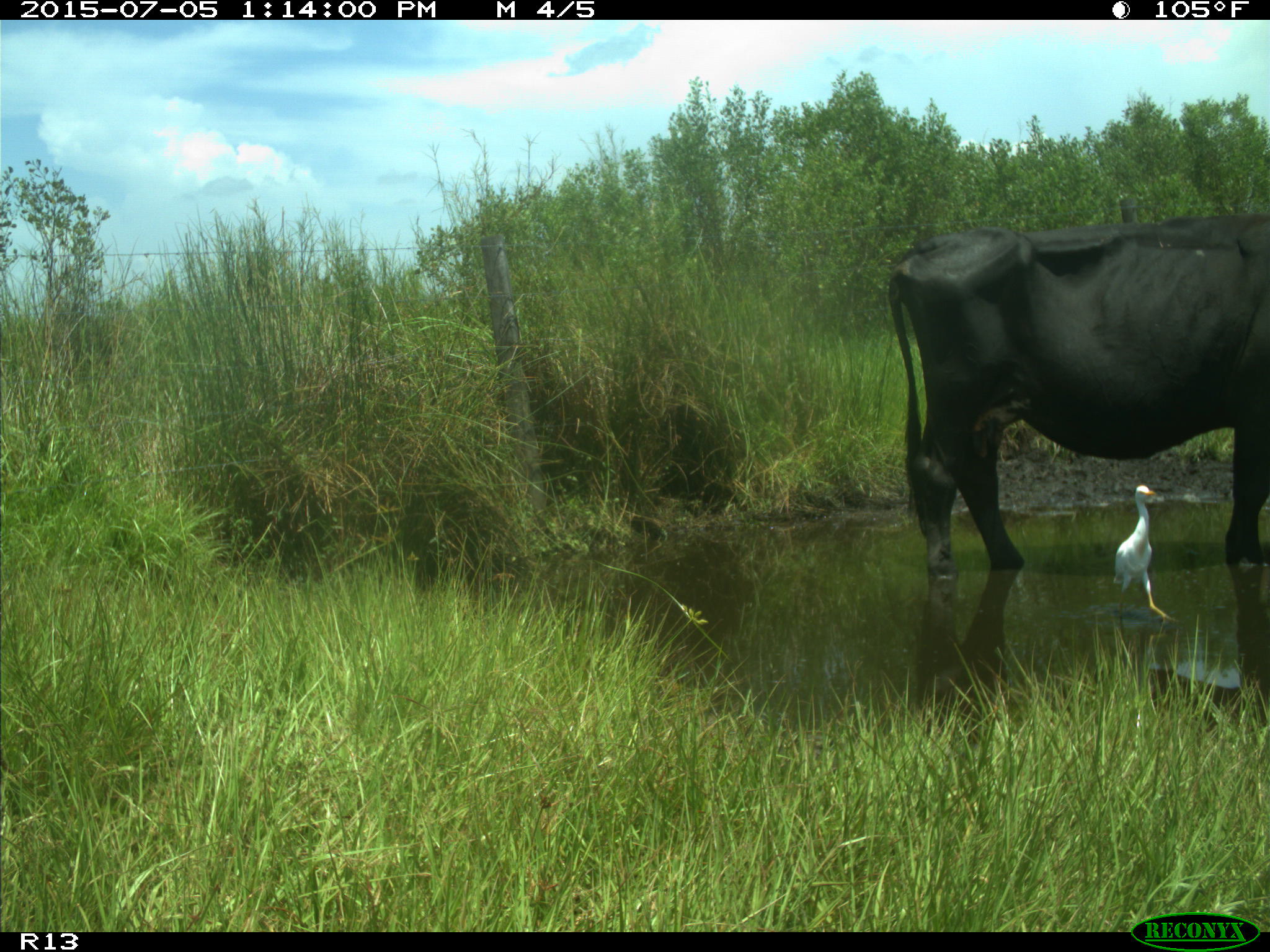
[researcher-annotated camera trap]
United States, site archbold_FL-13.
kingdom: Animalia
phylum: Chordata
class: Mammalia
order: Artiodactyla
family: Bovidae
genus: Bos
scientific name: Bos taurus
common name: domestic cow